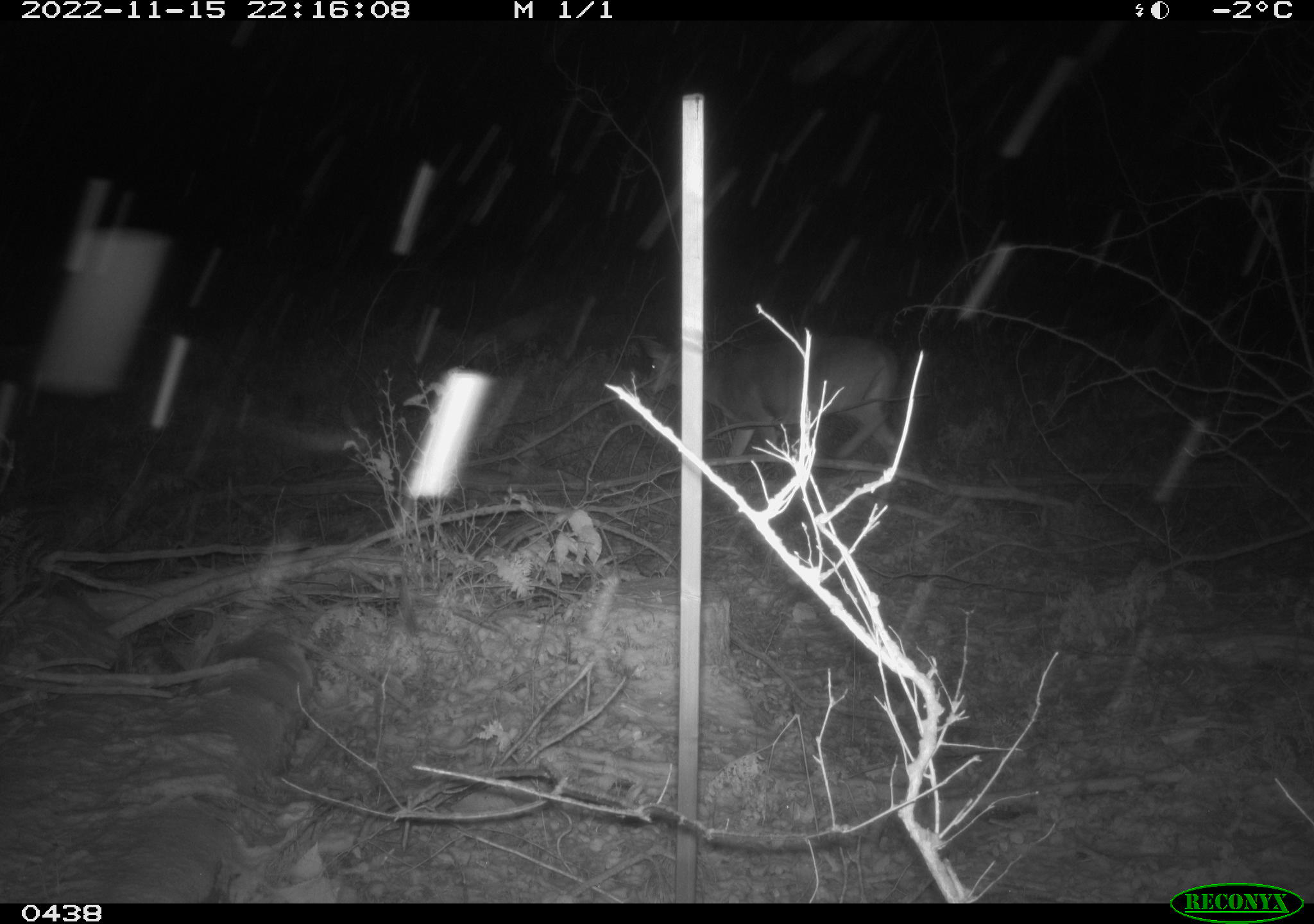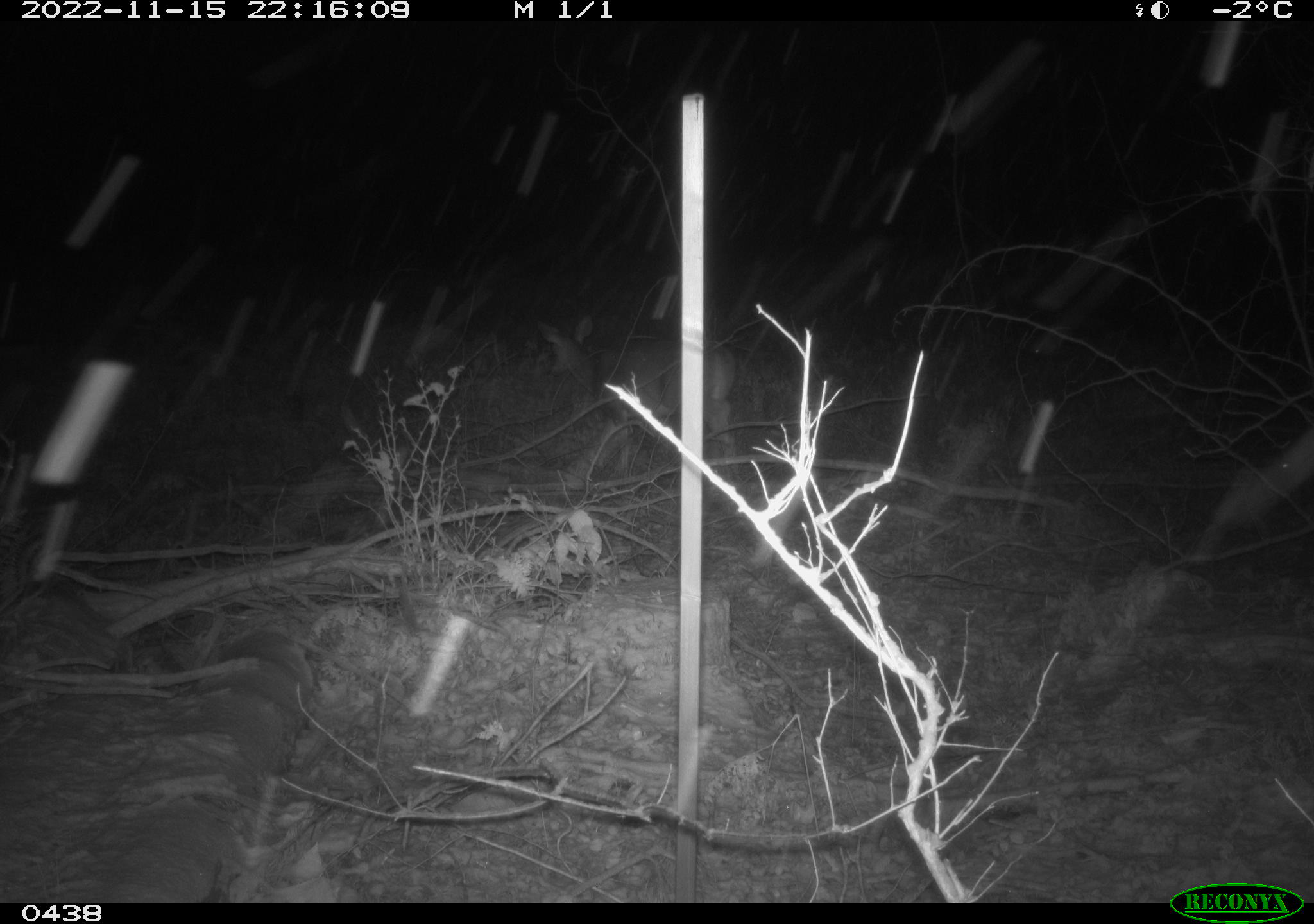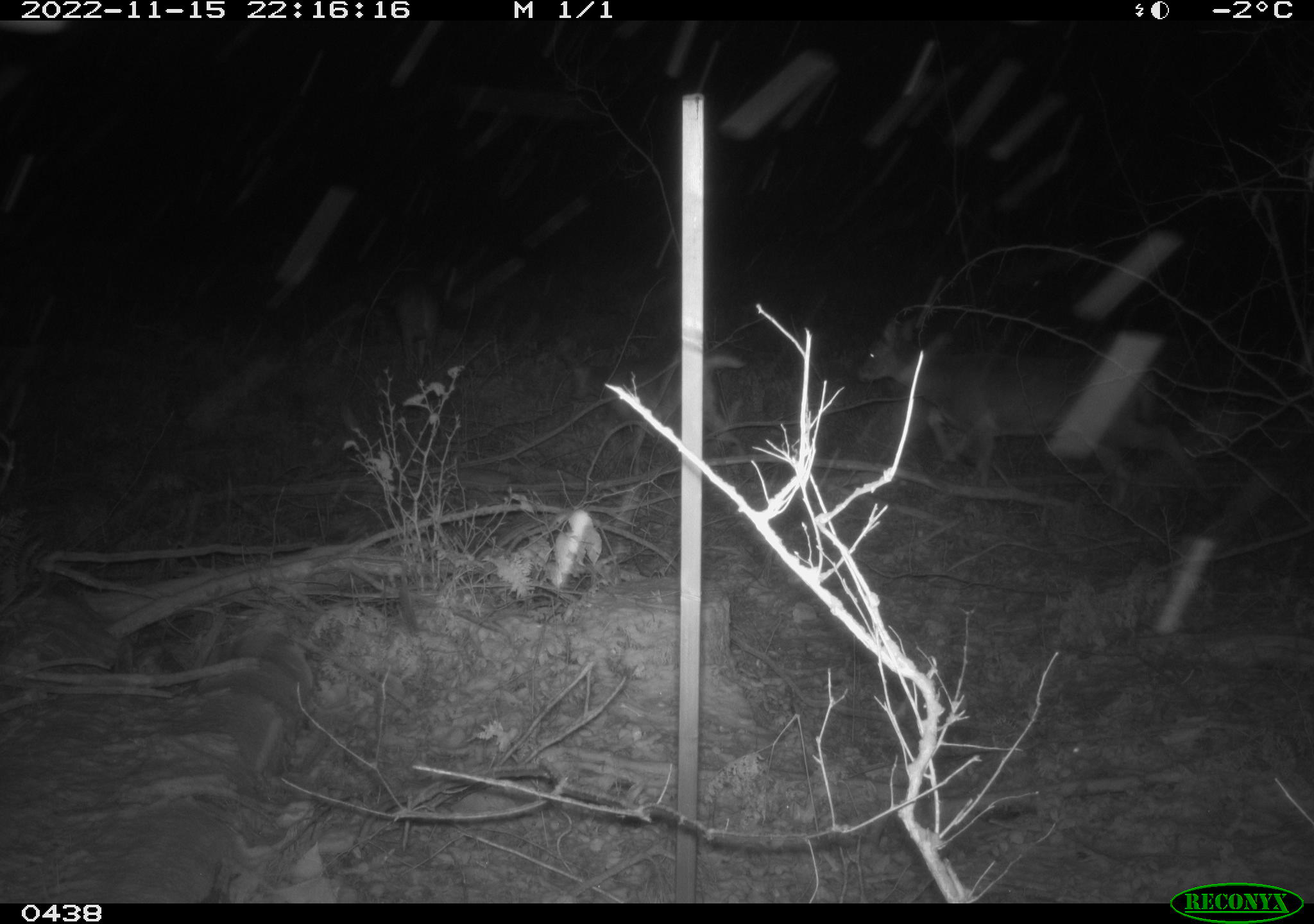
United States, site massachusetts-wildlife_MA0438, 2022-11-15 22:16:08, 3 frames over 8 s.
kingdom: Animalia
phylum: Chordata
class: Mammalia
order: Artiodactyla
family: Cervidae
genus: Odocoileus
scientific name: Odocoileus virginianus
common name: white-tailed deer